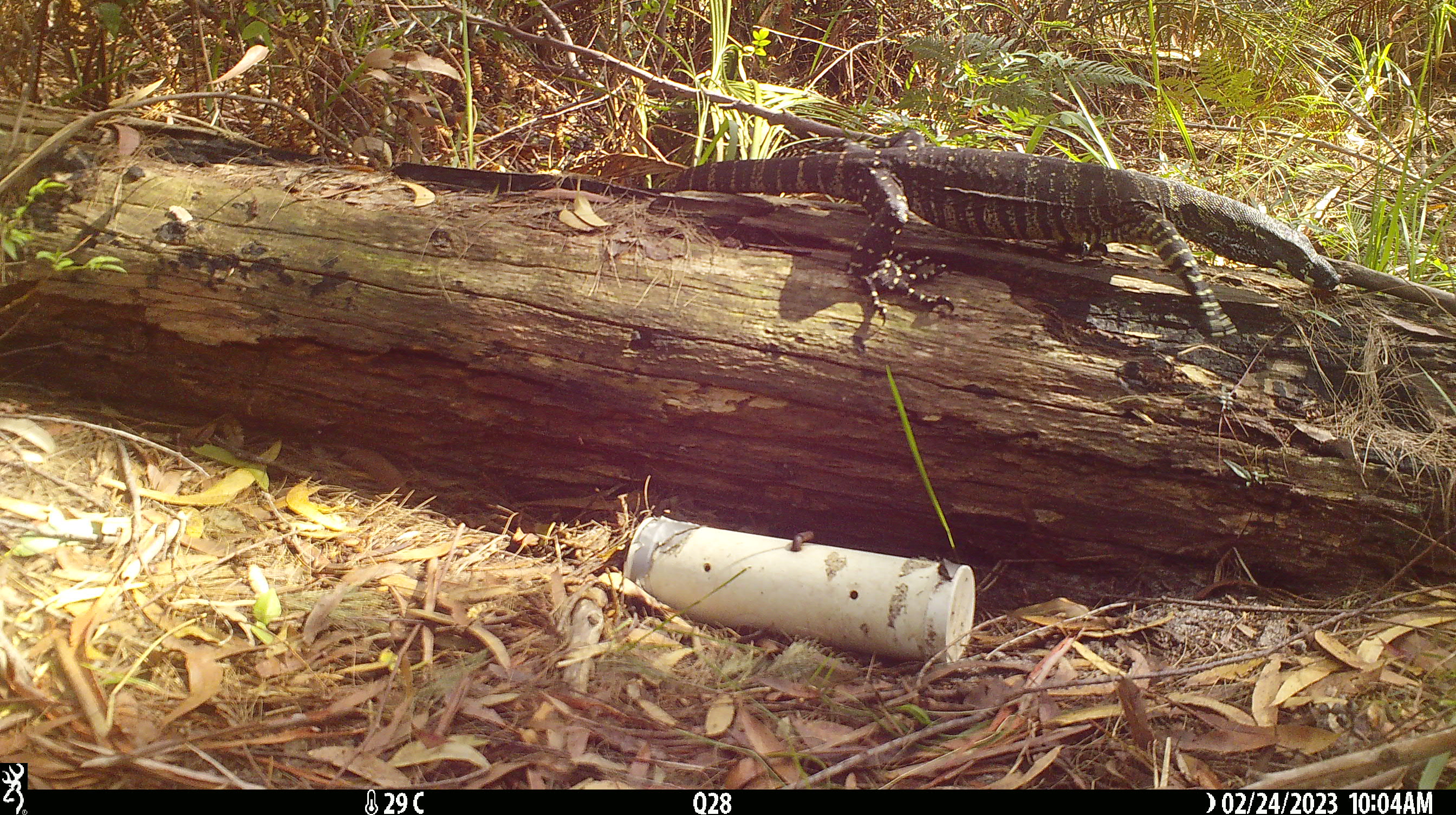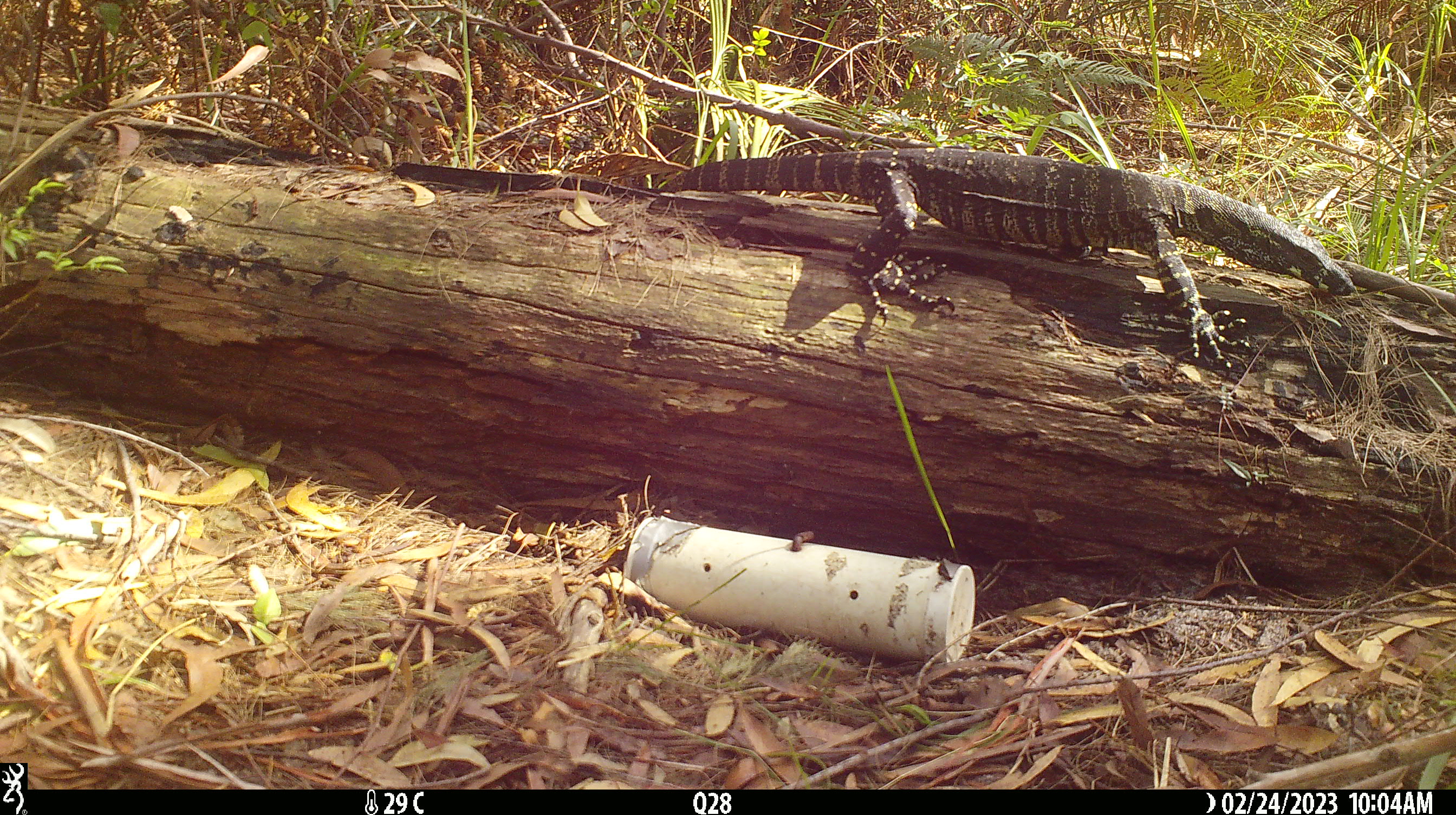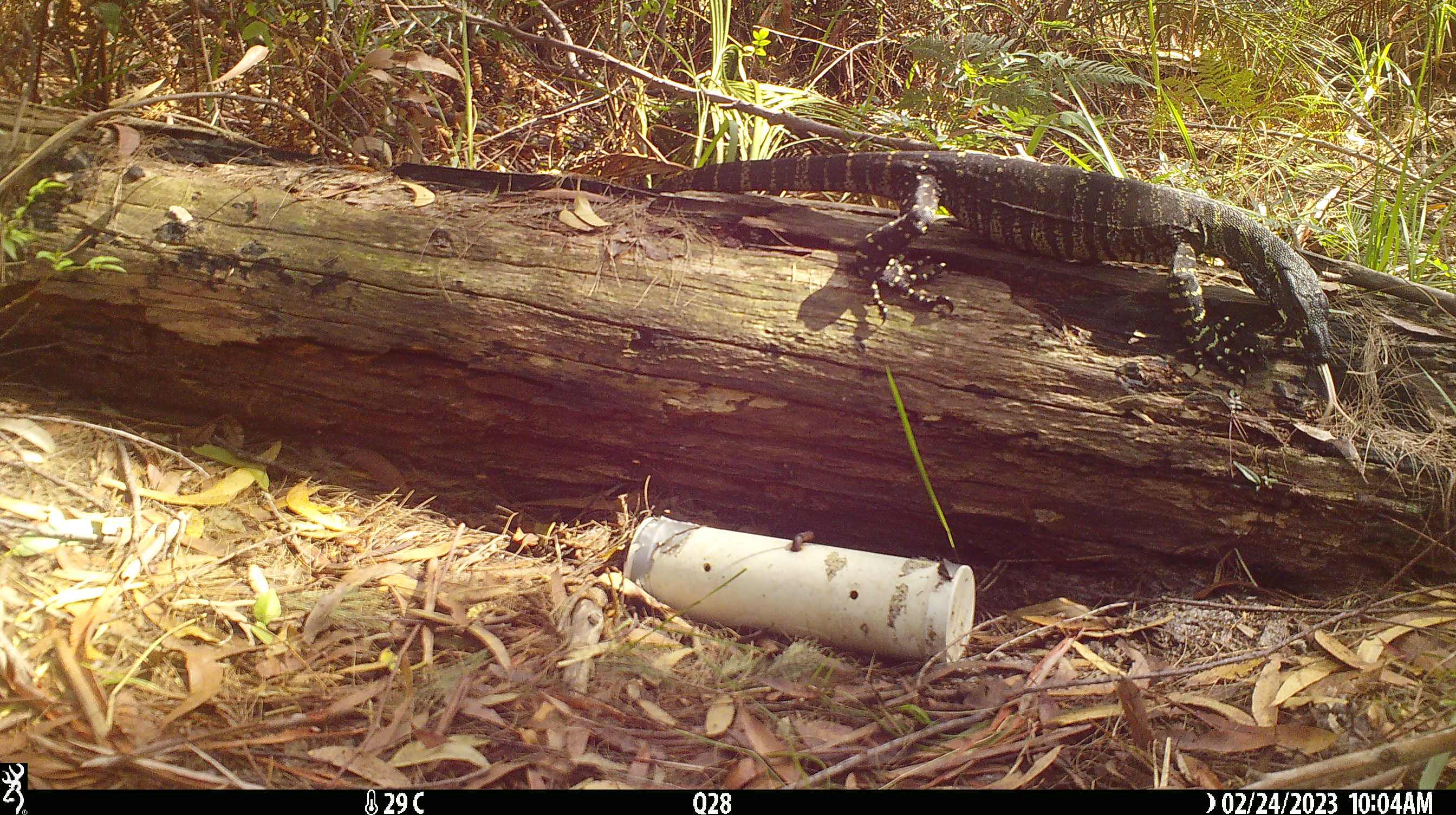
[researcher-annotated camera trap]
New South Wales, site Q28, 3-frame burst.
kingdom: Animalia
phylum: Chordata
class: Reptilia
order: Squamata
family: Varanidae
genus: Varanus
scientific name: Varanus varius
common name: lace monitor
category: goanna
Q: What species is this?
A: Goanna (lace monitor) (Varanus varius).